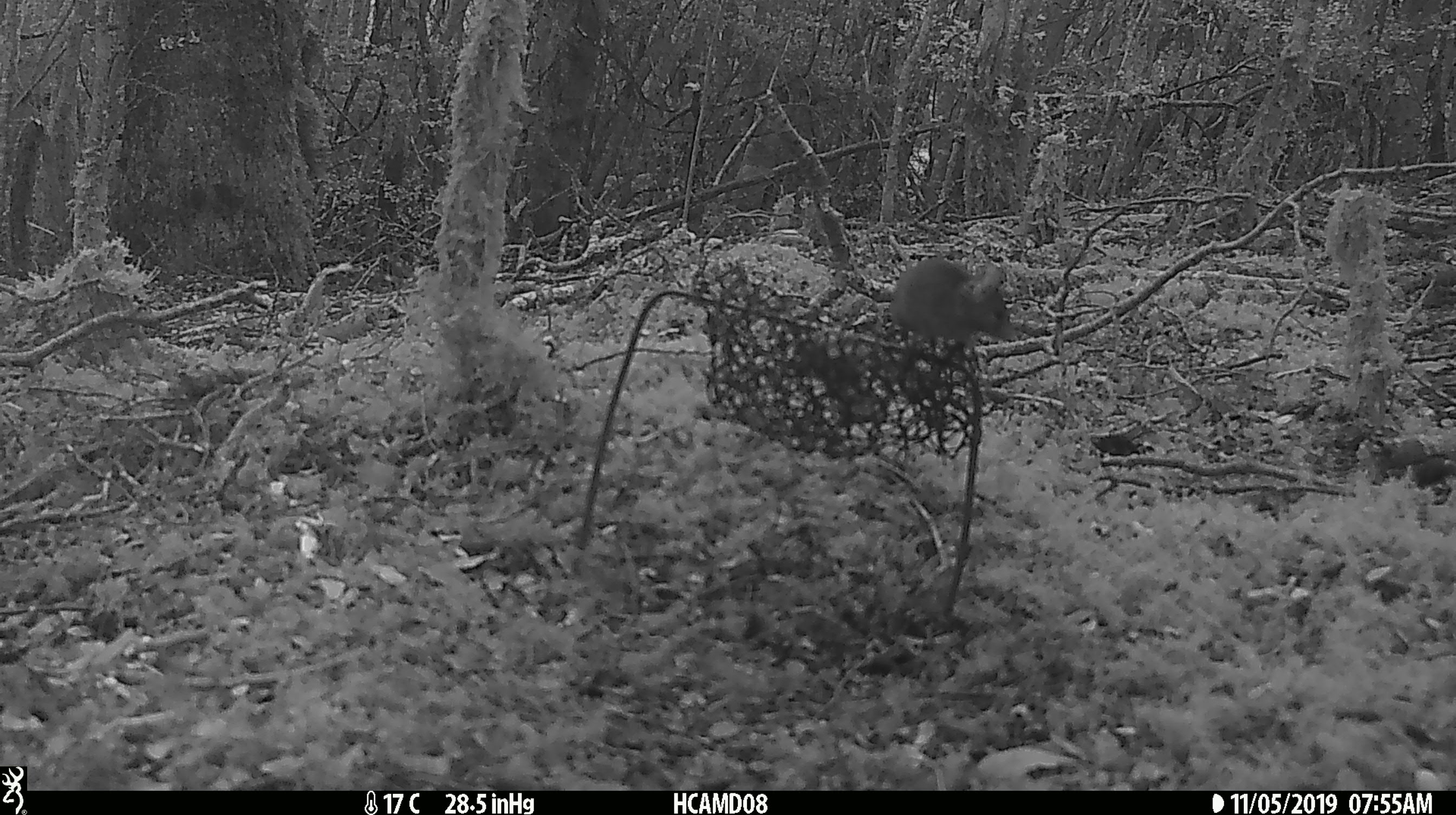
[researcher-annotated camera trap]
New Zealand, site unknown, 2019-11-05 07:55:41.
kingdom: Animalia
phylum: Chordata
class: Mammalia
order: Rodentia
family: Muridae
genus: Mus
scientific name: Mus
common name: mouse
Mouse (Mus).